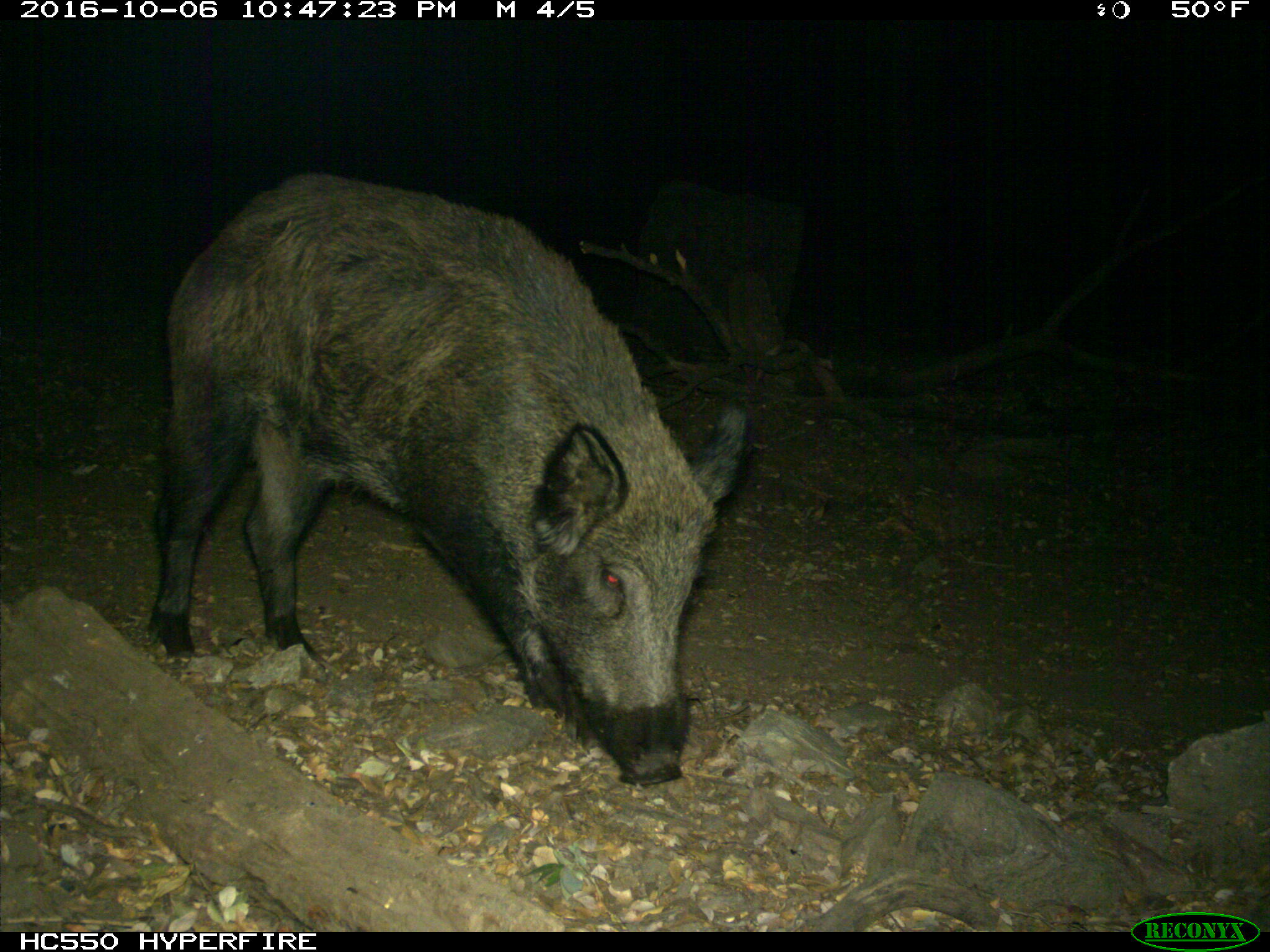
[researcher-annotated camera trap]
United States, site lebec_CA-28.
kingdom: Animalia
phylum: Chordata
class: Mammalia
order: Artiodactyla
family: Suidae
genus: Sus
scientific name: Sus scrofa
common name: wild boar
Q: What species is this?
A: Sus scrofa (wild boar).